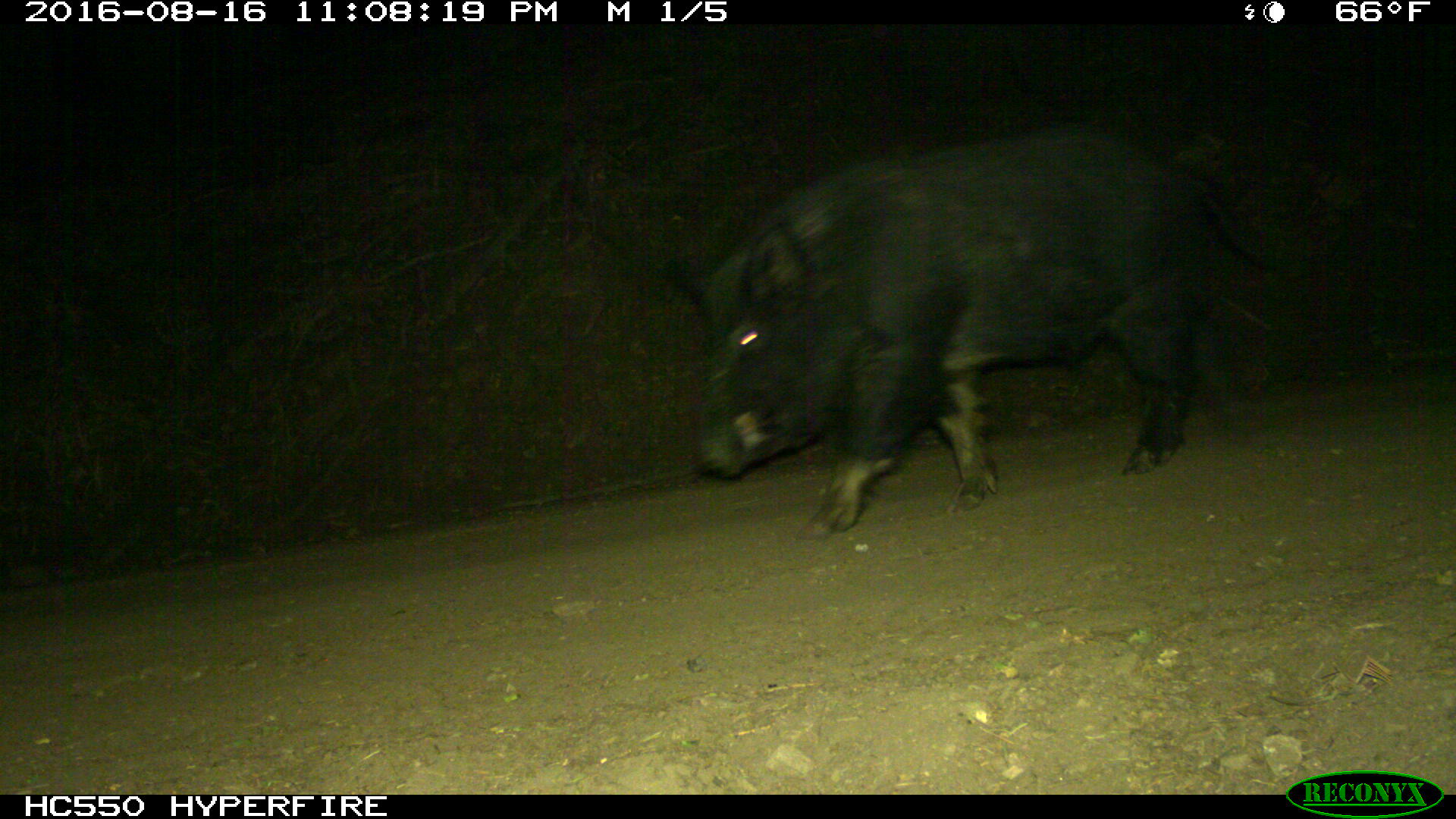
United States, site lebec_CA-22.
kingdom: Animalia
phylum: Chordata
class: Mammalia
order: Artiodactyla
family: Suidae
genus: Sus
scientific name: Sus scrofa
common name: wild boar